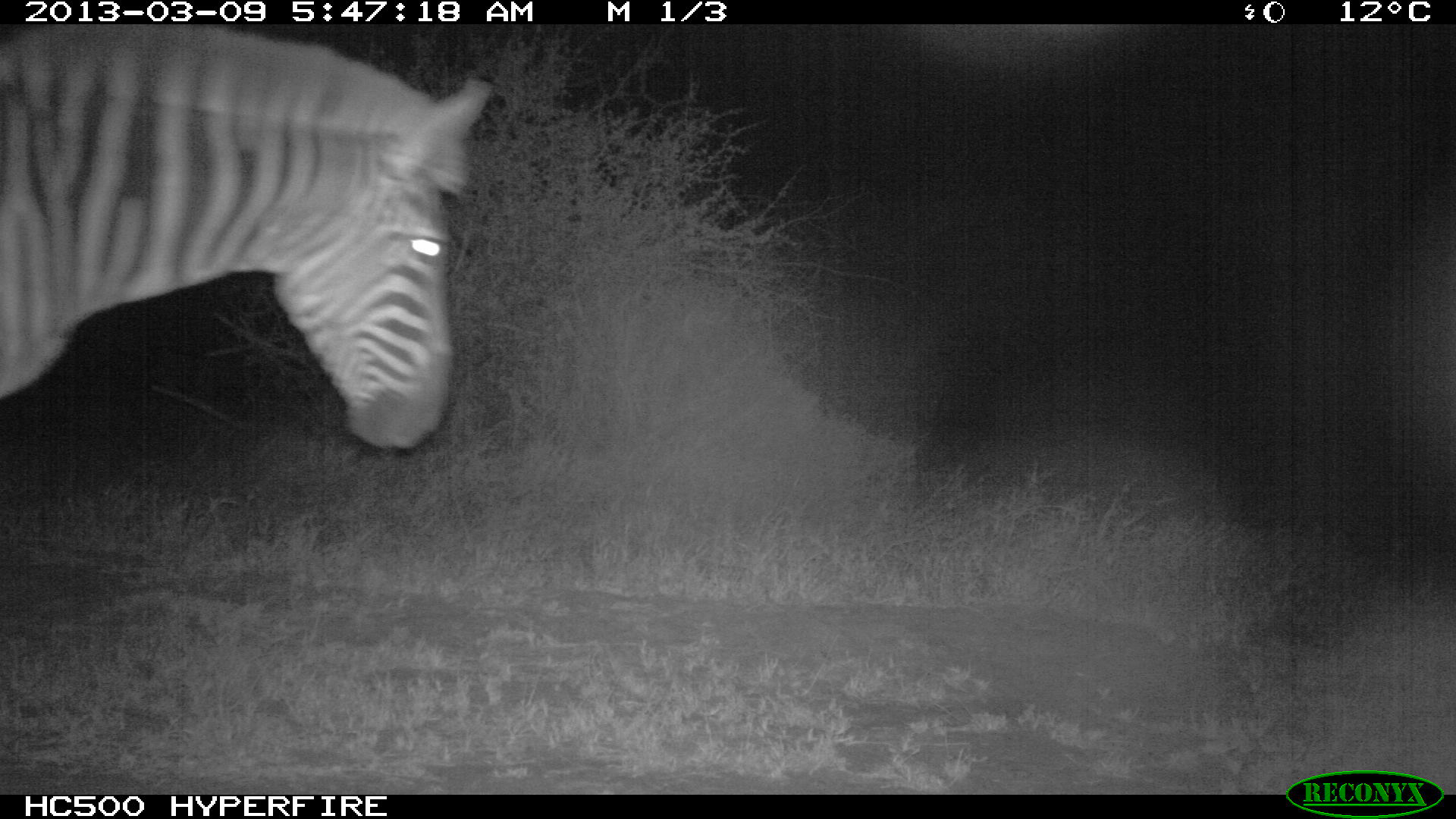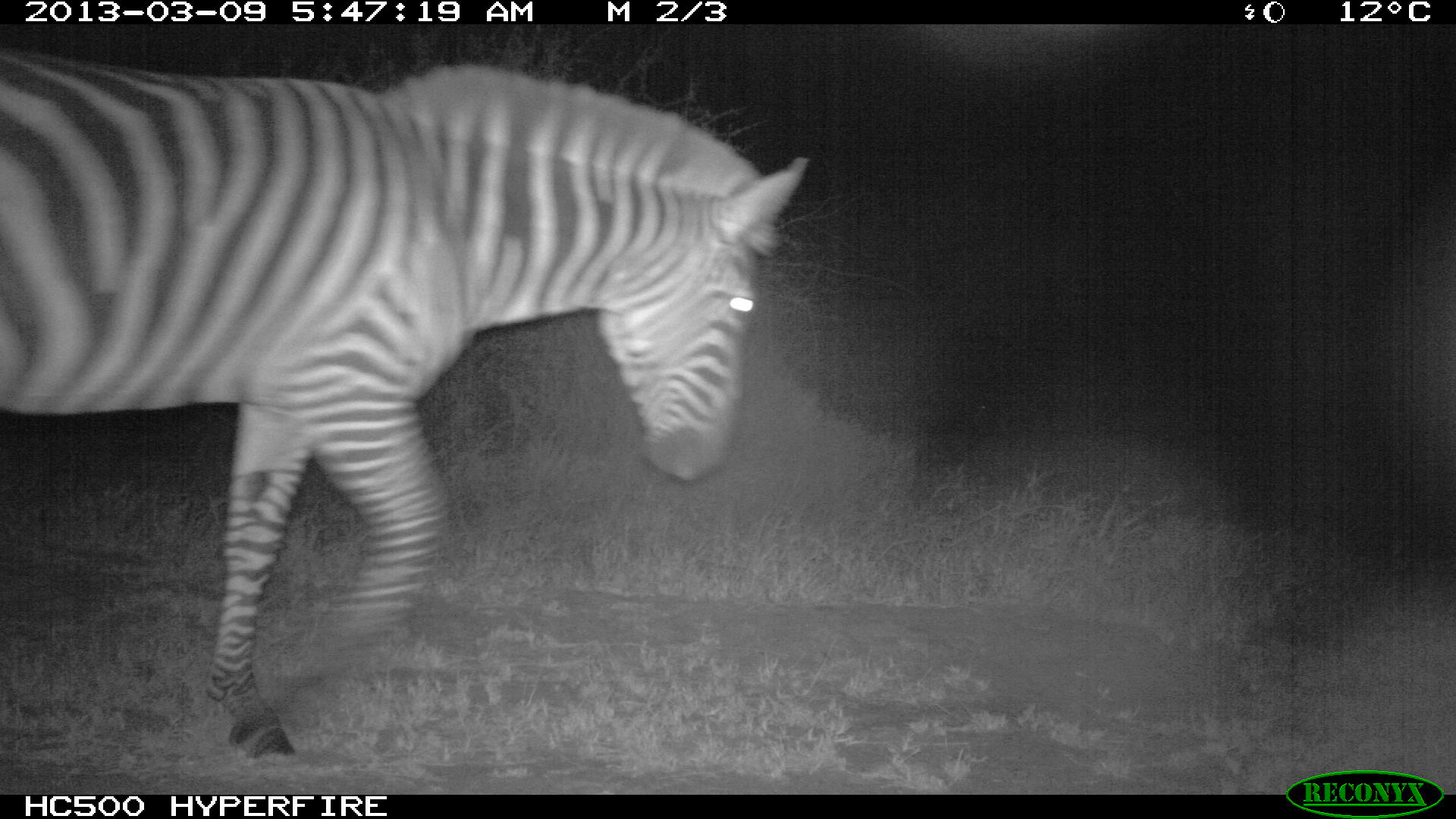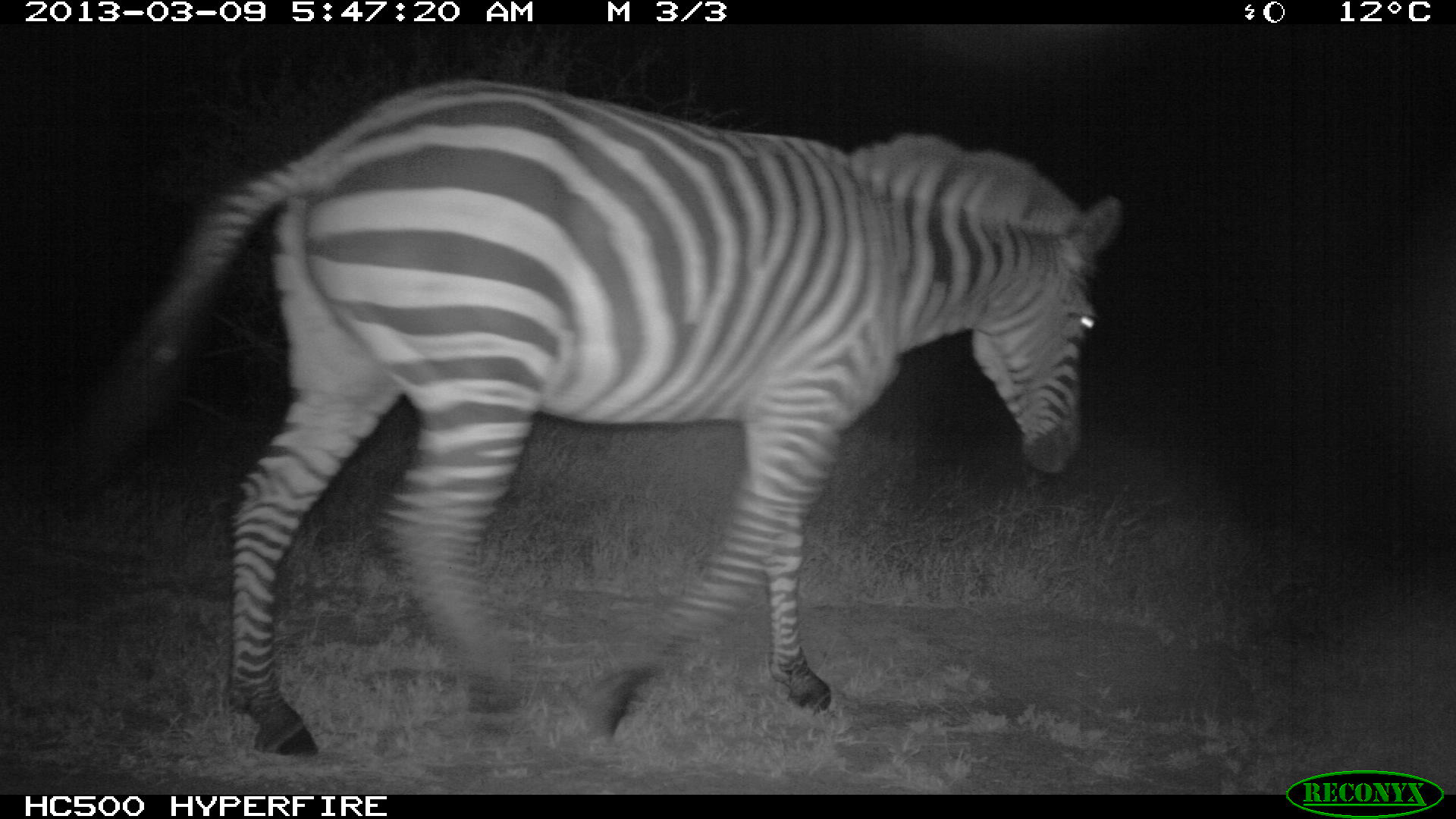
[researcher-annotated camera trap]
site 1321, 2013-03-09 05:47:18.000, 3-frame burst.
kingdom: Animalia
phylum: Chordata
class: Mammalia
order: Perissodactyla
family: Equidae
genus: Equus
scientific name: Equus quagga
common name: plains zebra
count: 1